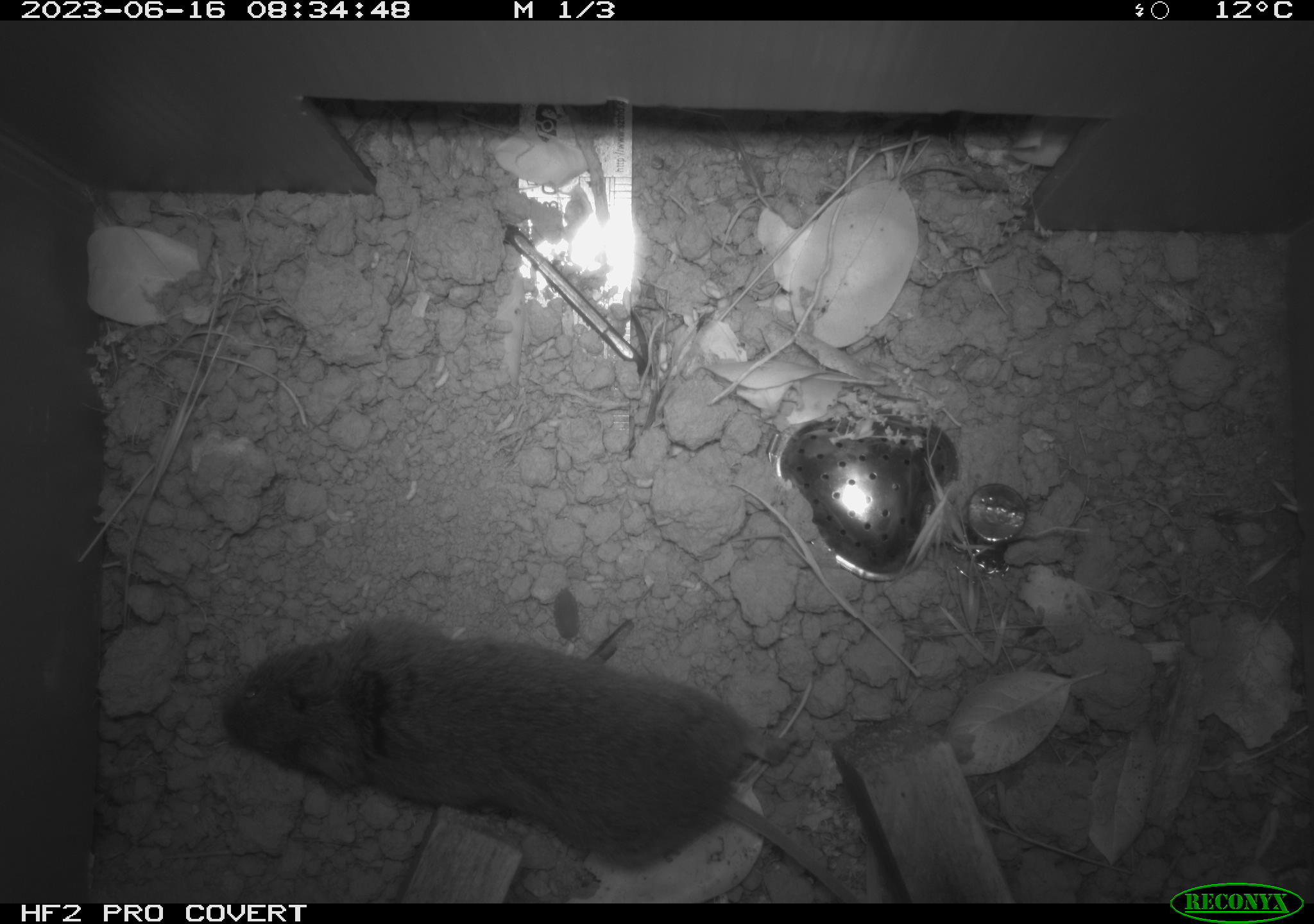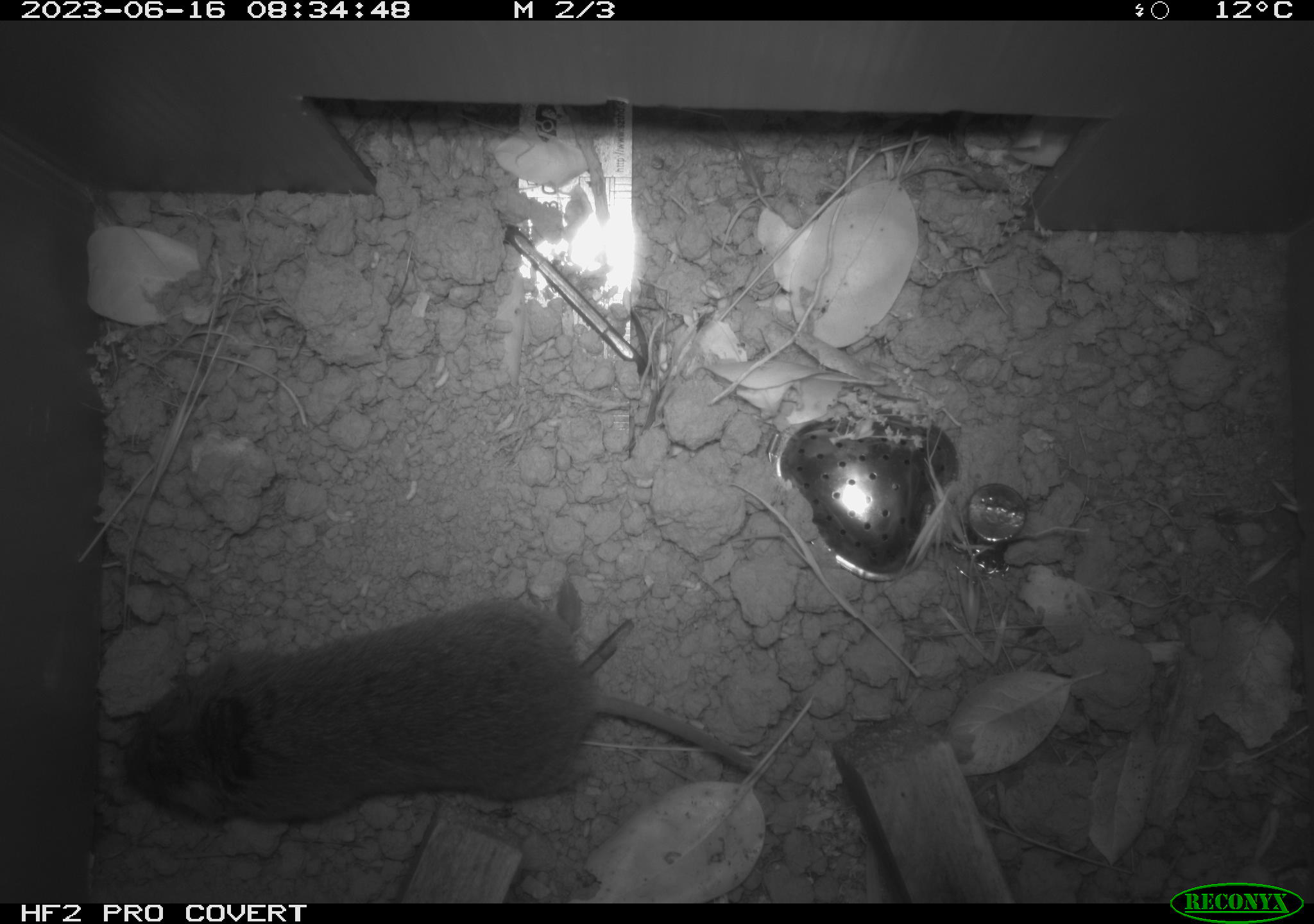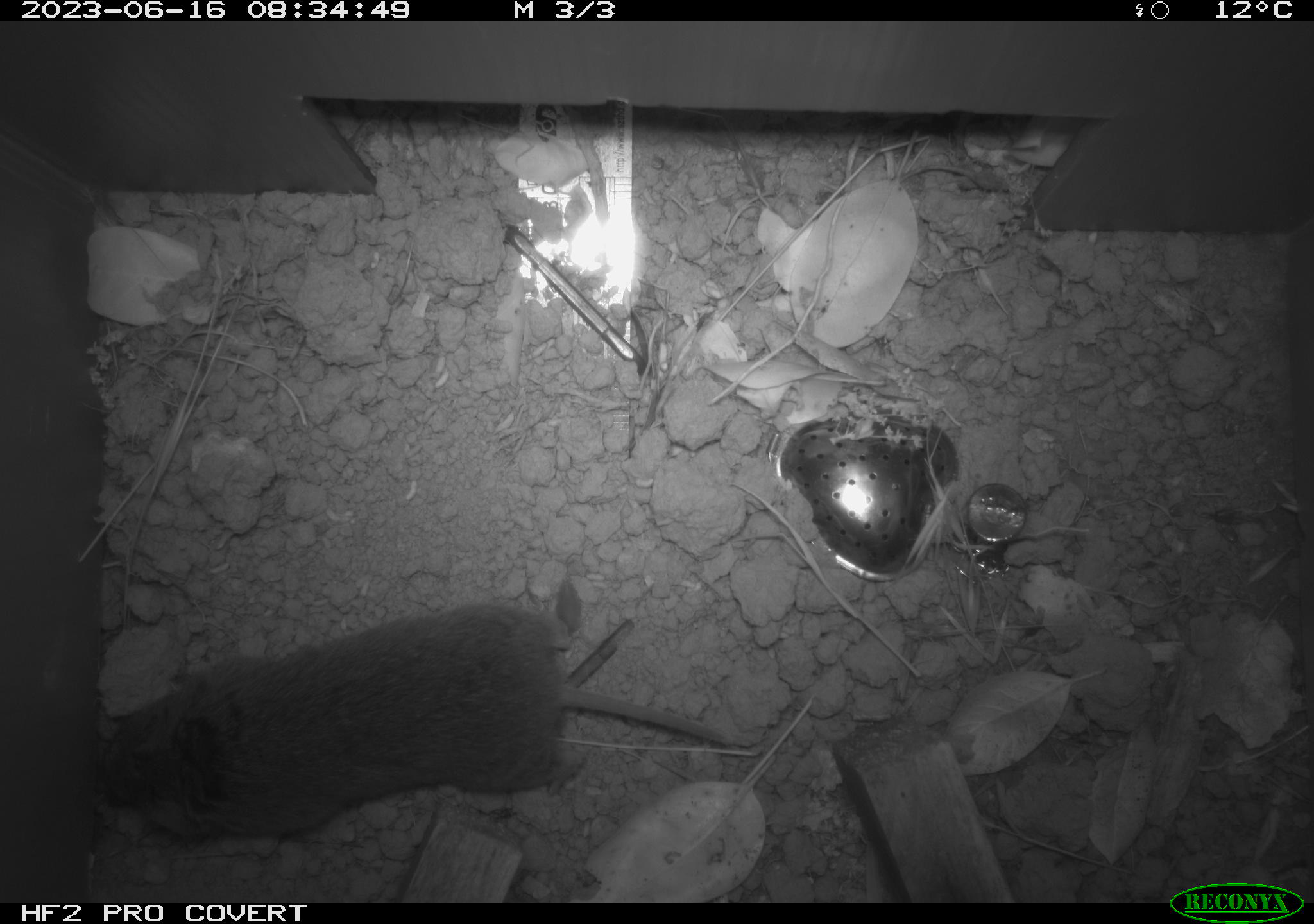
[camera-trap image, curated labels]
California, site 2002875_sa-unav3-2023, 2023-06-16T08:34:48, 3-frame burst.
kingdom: Animalia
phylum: Chordata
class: Mammalia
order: Rodentia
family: Cricetidae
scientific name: Arvicolinae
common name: voles, lemmings, and muskrats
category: arvicolinae subfamily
Arvicolinae subfamily (voles, lemmings, and muskrats) (Arvicolinae).